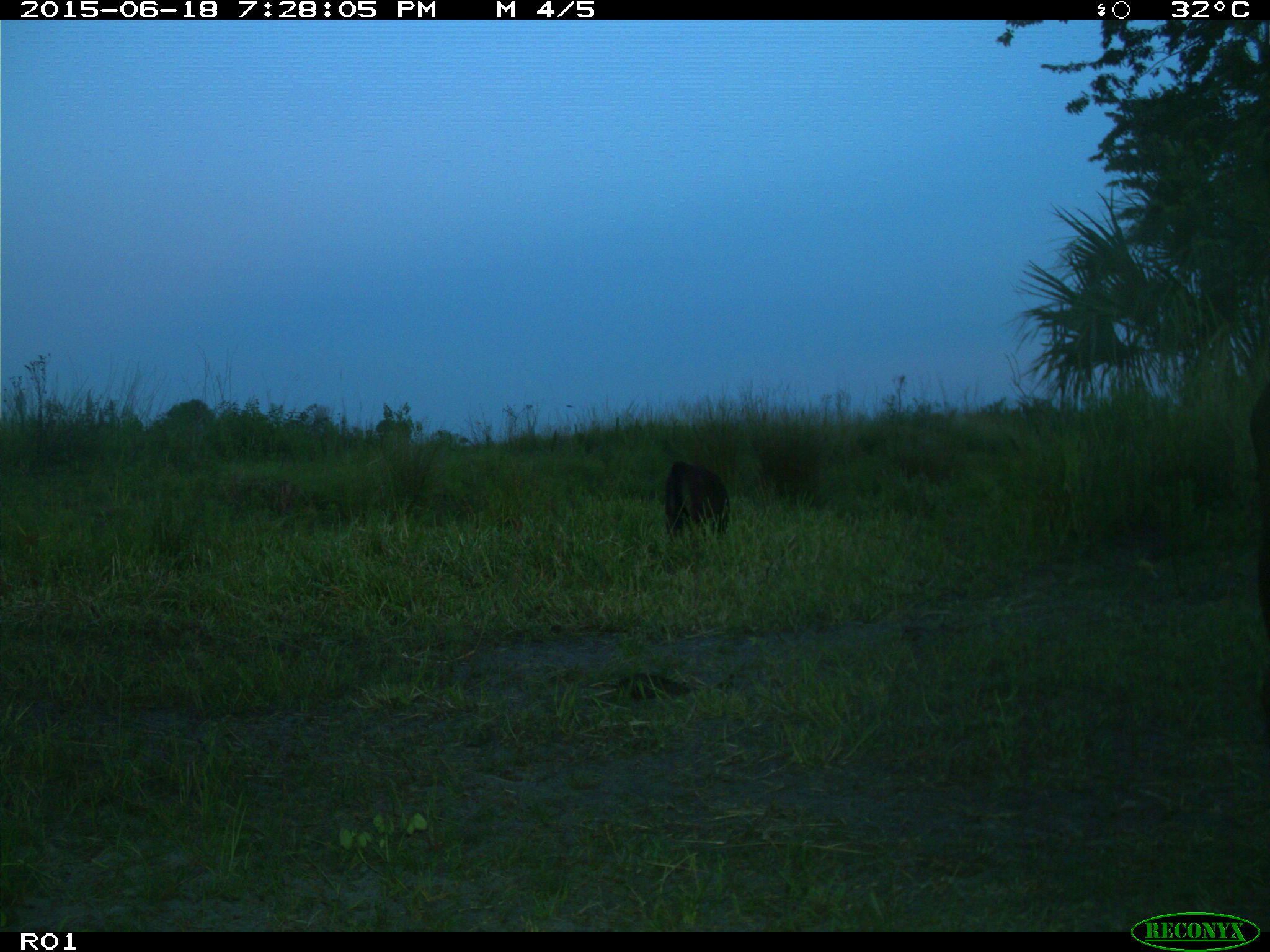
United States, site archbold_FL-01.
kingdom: Animalia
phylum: Chordata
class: Mammalia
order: Artiodactyla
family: Bovidae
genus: Bos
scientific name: Bos taurus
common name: domestic cow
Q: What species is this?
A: Bos taurus (domestic cow).